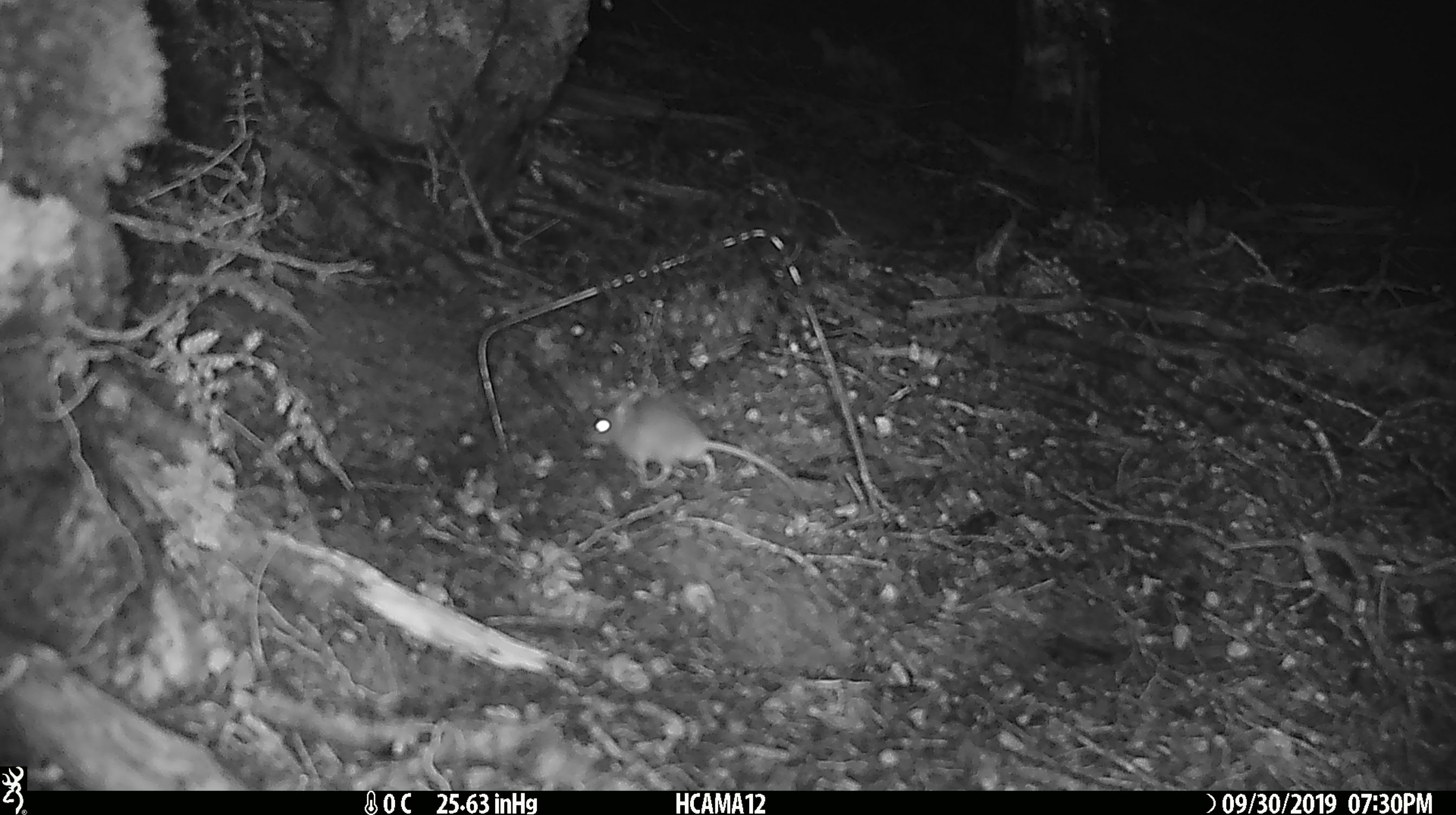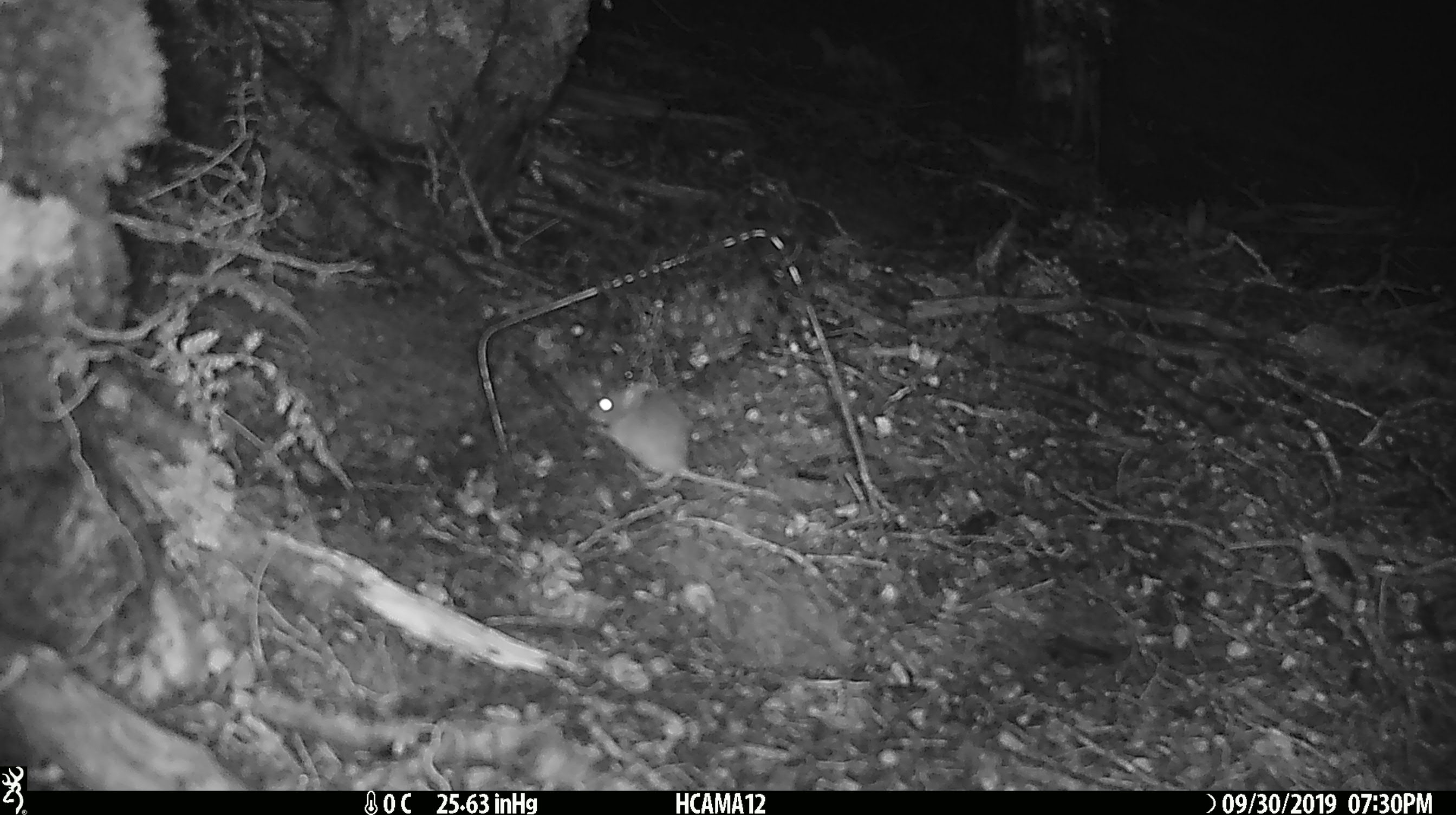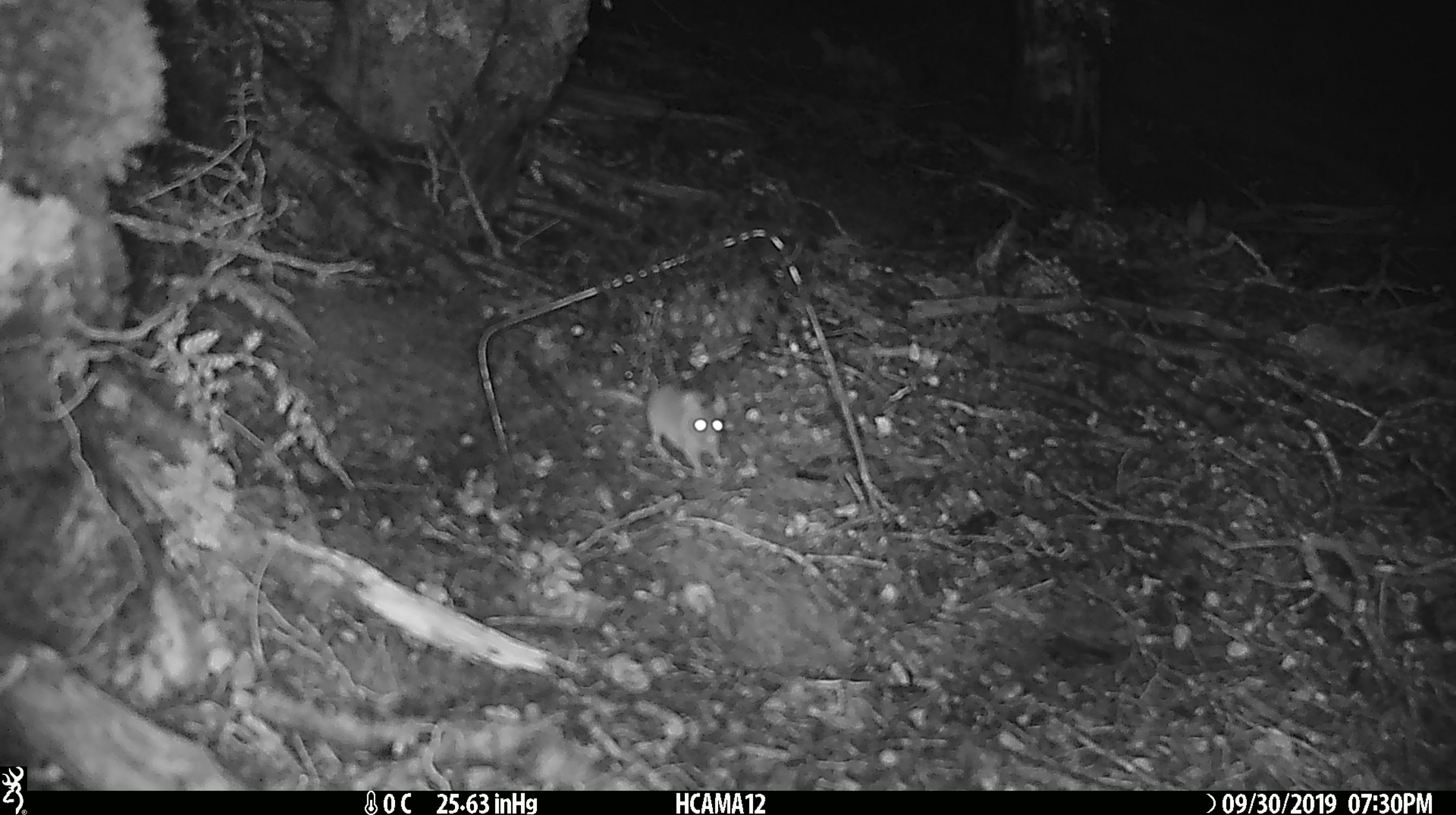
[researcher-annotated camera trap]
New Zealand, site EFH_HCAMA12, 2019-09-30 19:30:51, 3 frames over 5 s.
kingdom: Animalia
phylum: Chordata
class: Mammalia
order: Rodentia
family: Muridae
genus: Mus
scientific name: Mus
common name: mouse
Mouse (Mus).